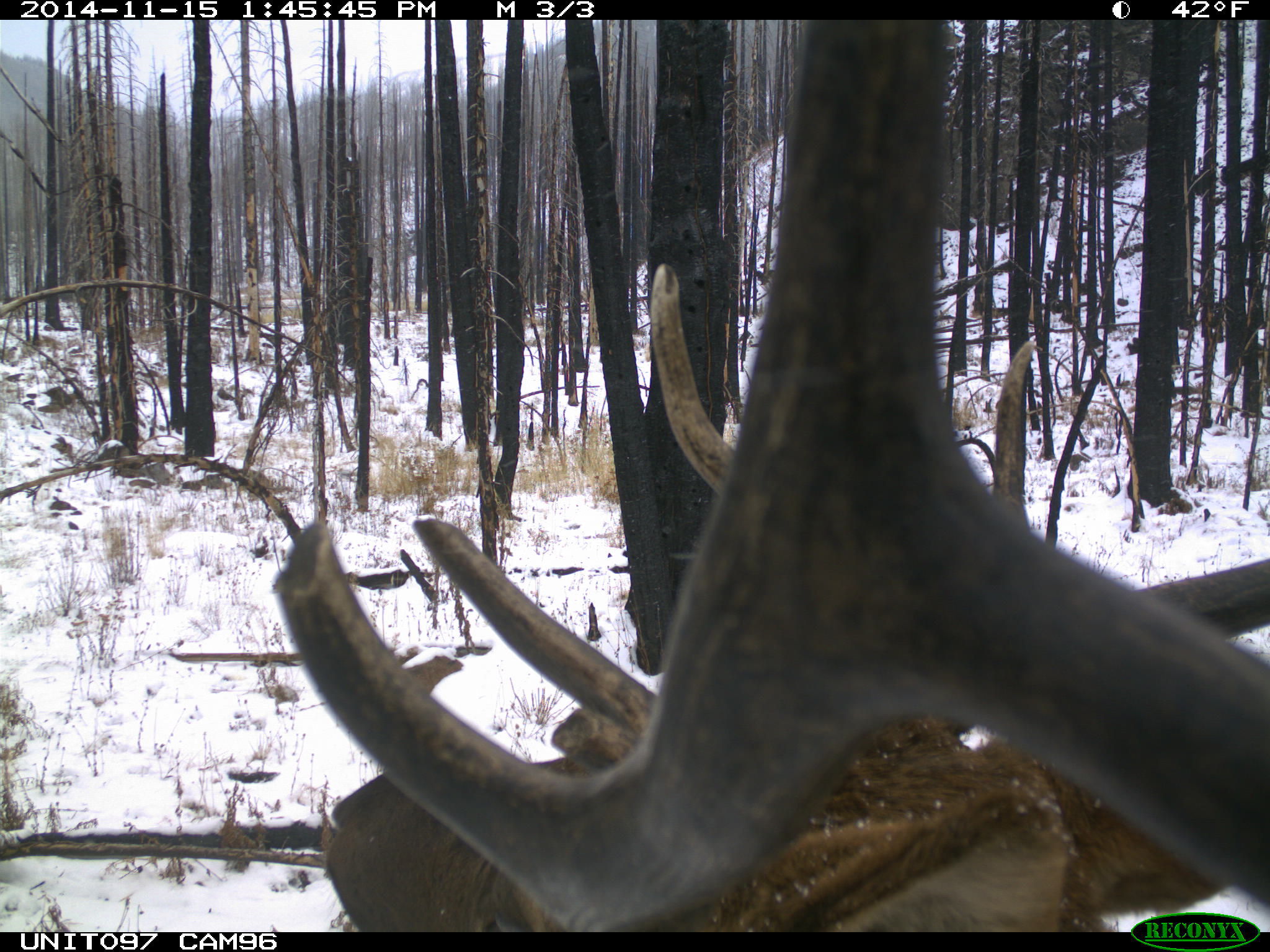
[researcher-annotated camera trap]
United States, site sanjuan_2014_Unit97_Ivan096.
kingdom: Animalia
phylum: Chordata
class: Mammalia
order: Artiodactyla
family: Cervidae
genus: Cervus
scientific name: Cervus elaphus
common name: red deer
Cervus elaphus (red deer).